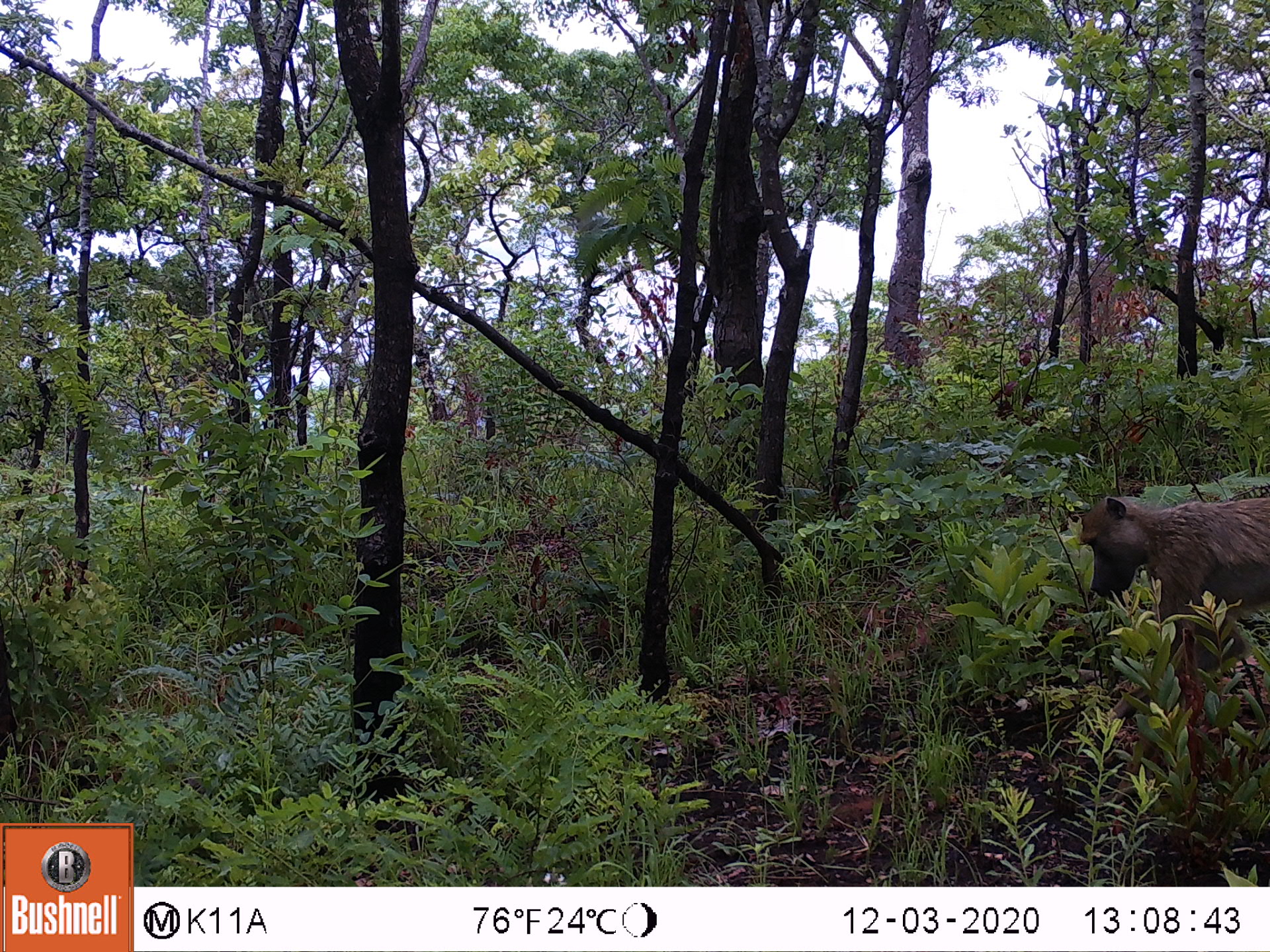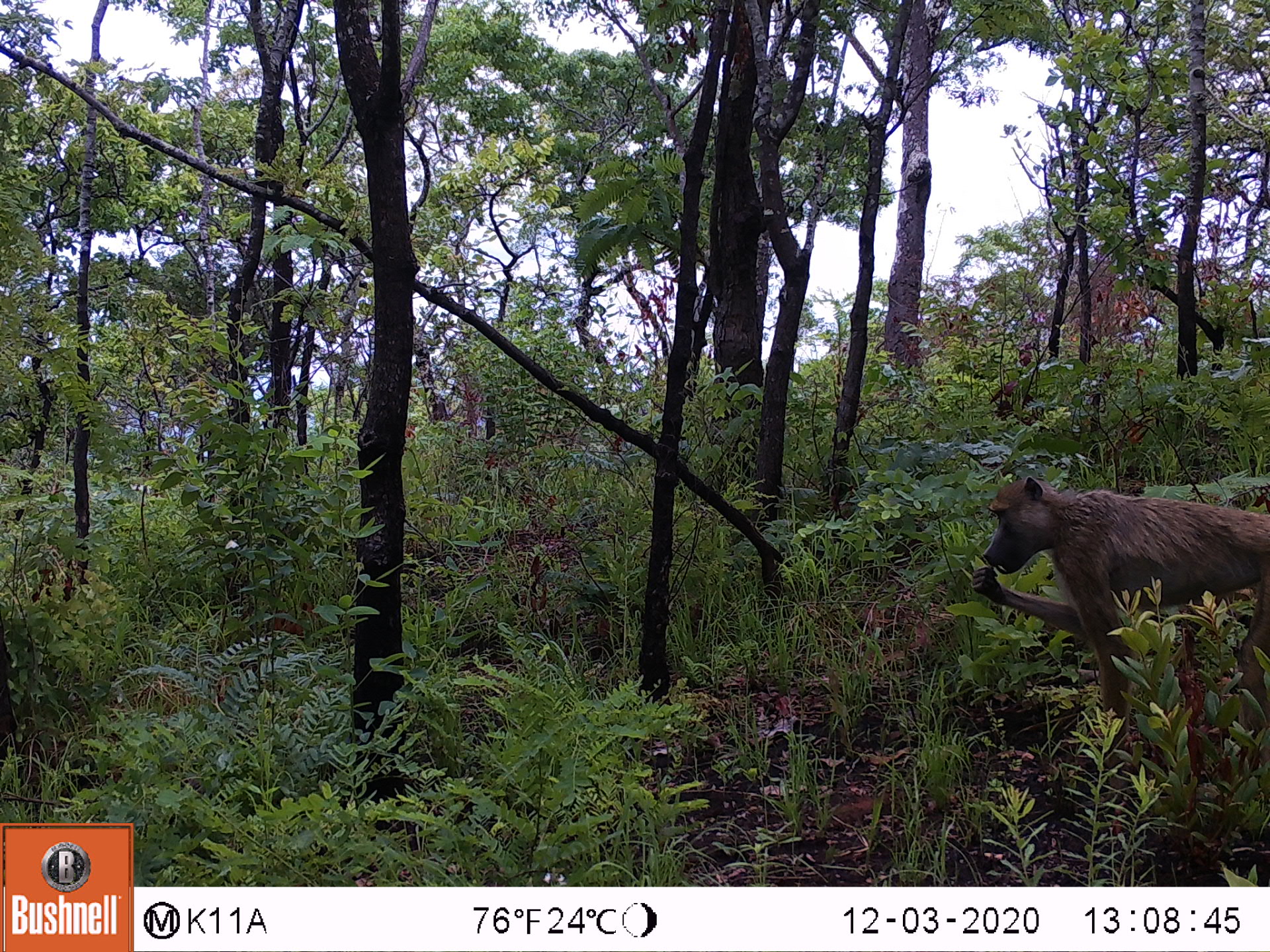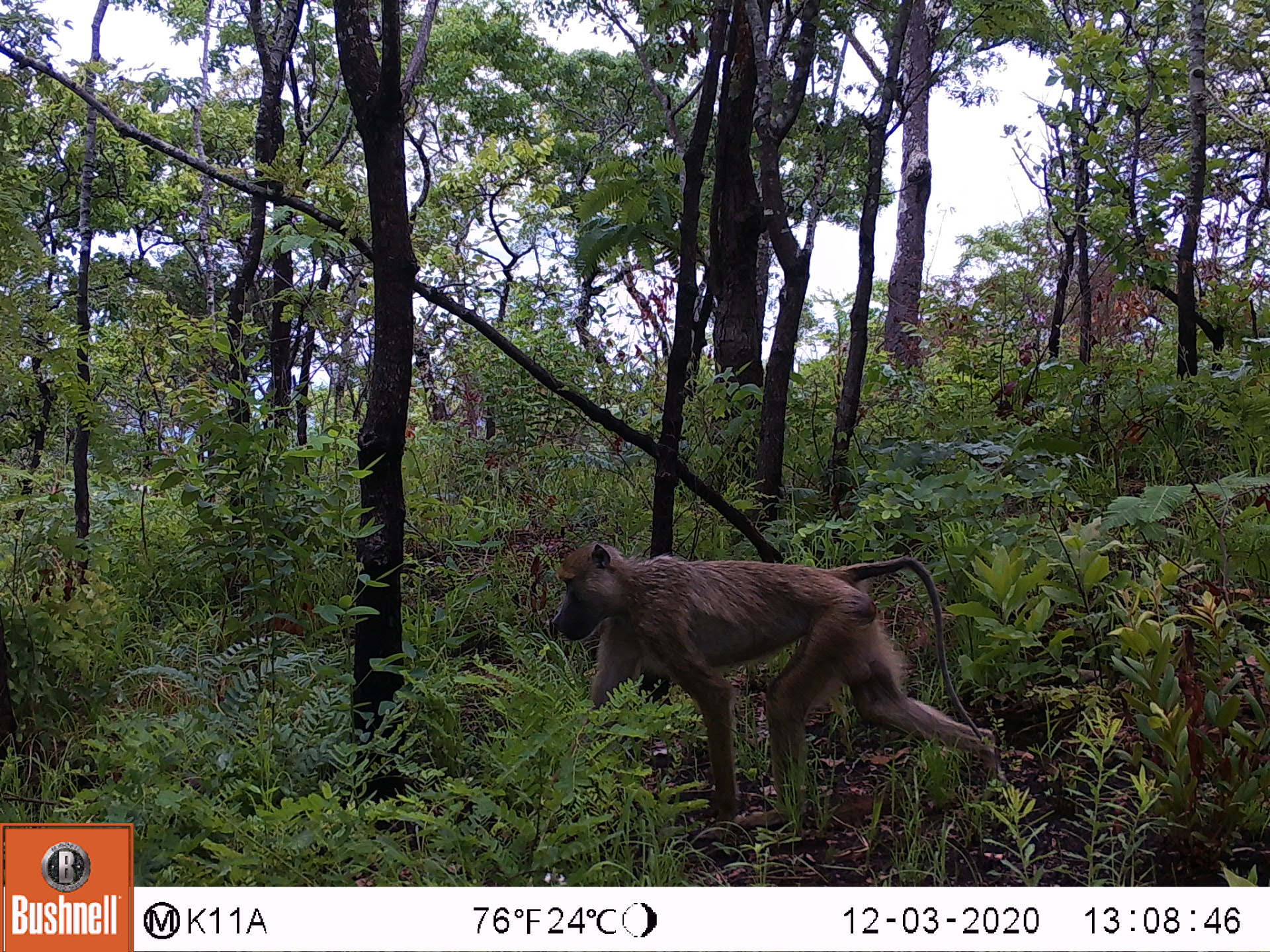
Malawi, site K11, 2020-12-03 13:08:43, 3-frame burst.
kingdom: Animalia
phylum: Chordata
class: Mammalia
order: Primates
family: Cercopithecidae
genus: Papio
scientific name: Papio cynocephalus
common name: yellow baboon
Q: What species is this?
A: Yellow baboon (Papio cynocephalus).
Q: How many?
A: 1.